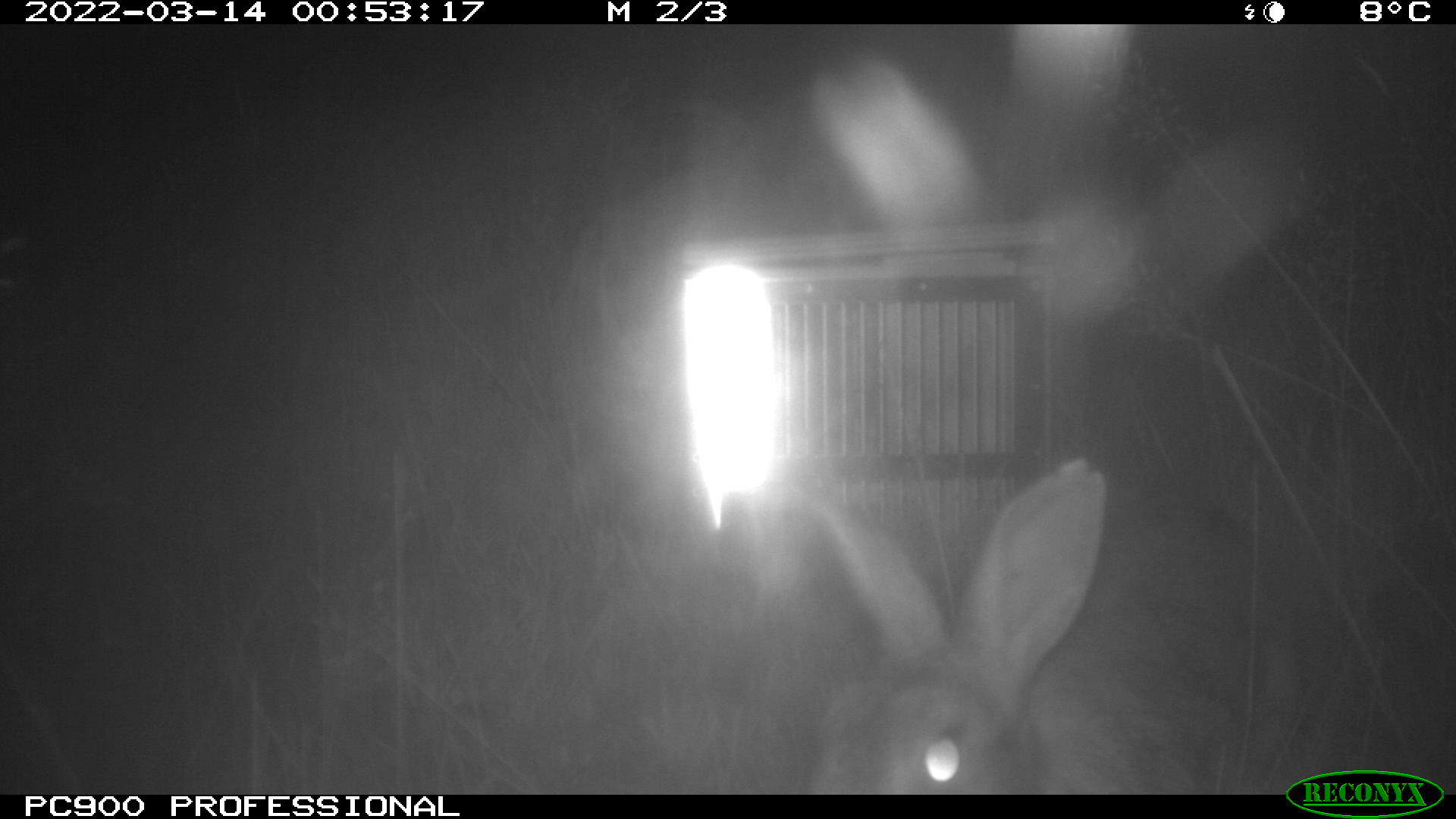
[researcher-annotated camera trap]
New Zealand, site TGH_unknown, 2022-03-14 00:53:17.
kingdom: Animalia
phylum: Chordata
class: Mammalia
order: Lagomorpha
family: Leporidae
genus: Oryctolagus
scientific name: Oryctolagus cuniculus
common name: european rabbit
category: rabbit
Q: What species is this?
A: Rabbit (european rabbit) (Oryctolagus cuniculus).